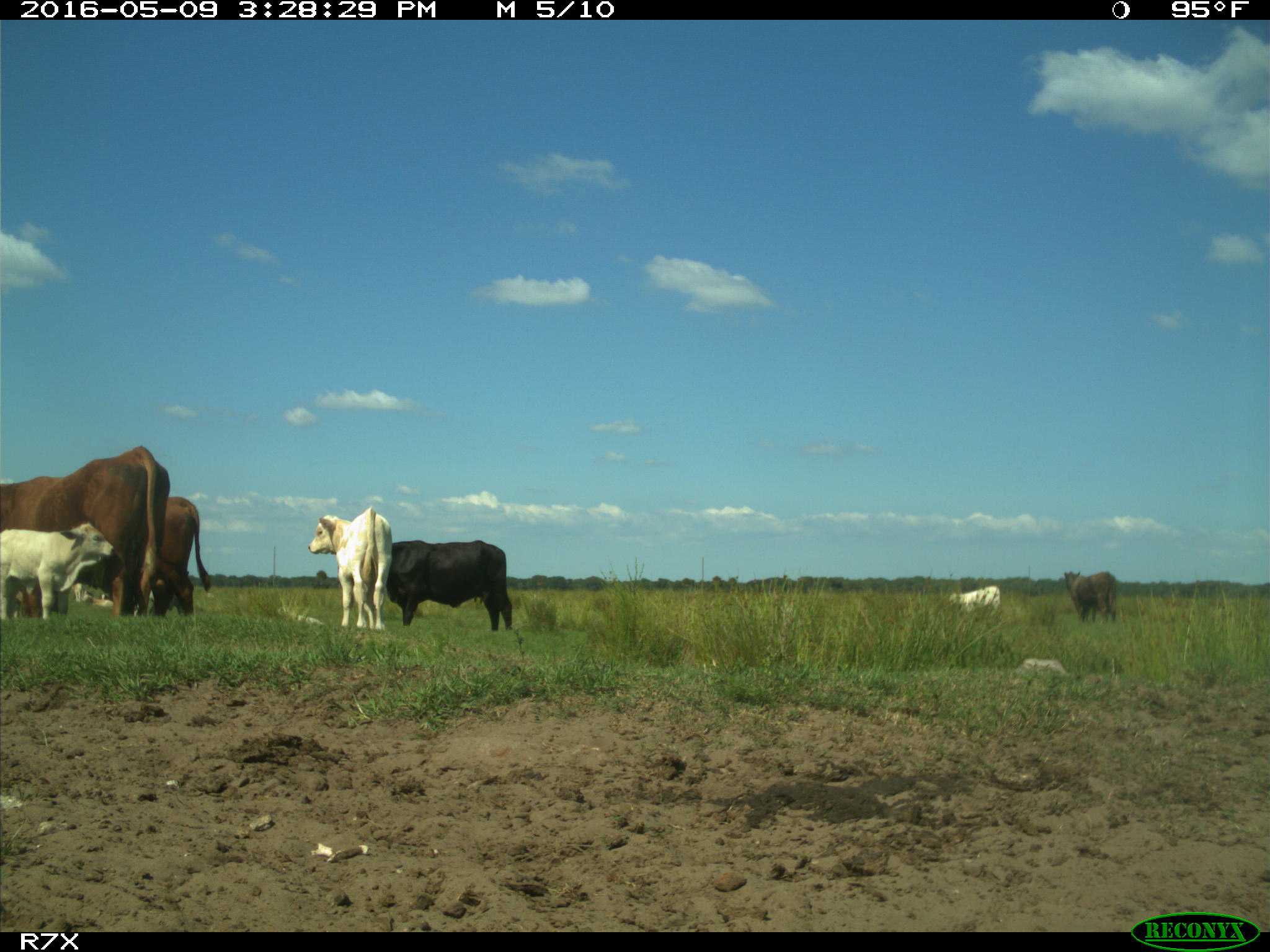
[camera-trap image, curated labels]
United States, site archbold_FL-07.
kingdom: Animalia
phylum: Chordata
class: Mammalia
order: Artiodactyla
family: Bovidae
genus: Bos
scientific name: Bos taurus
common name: domestic cow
Bos taurus (domestic cow).